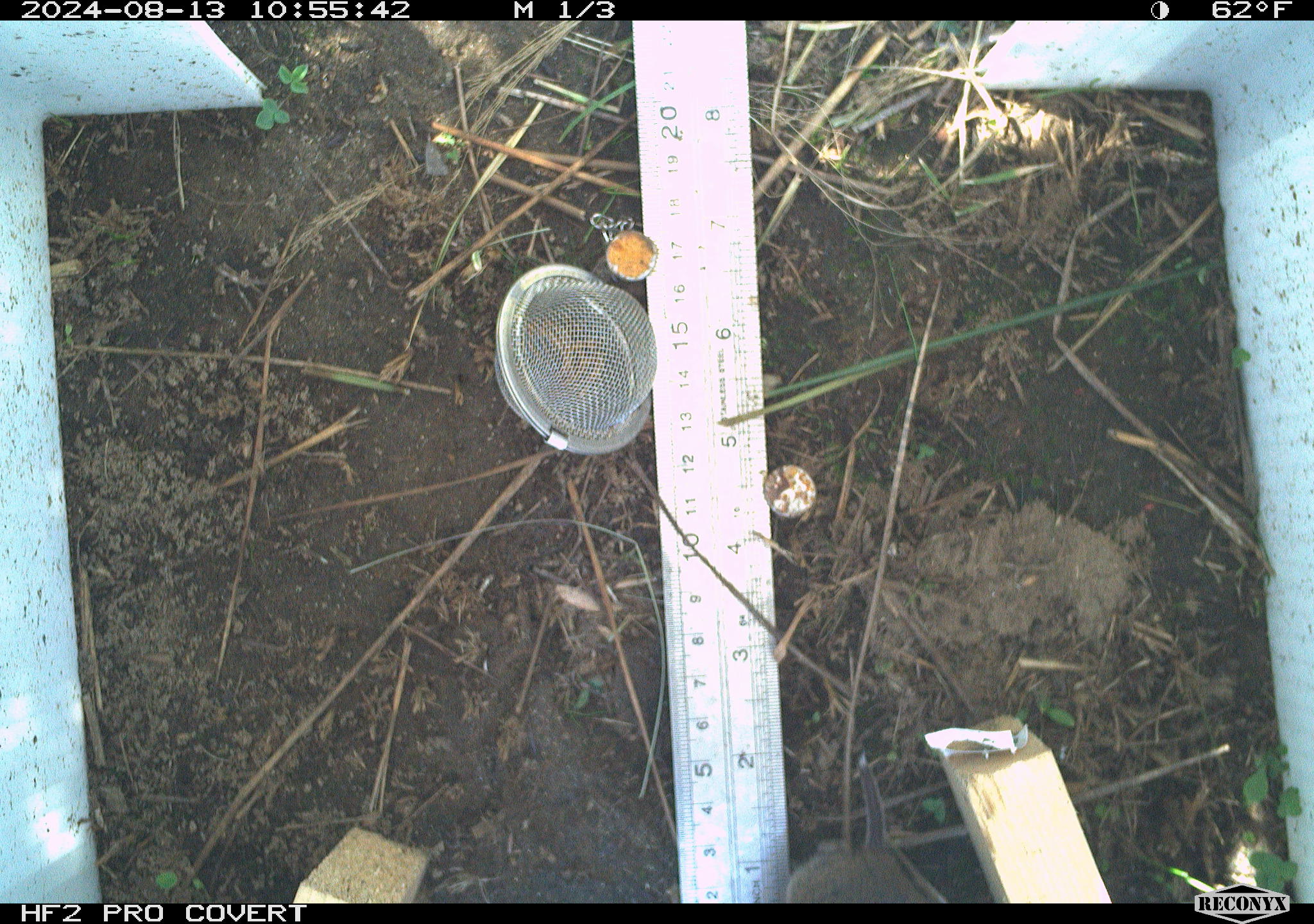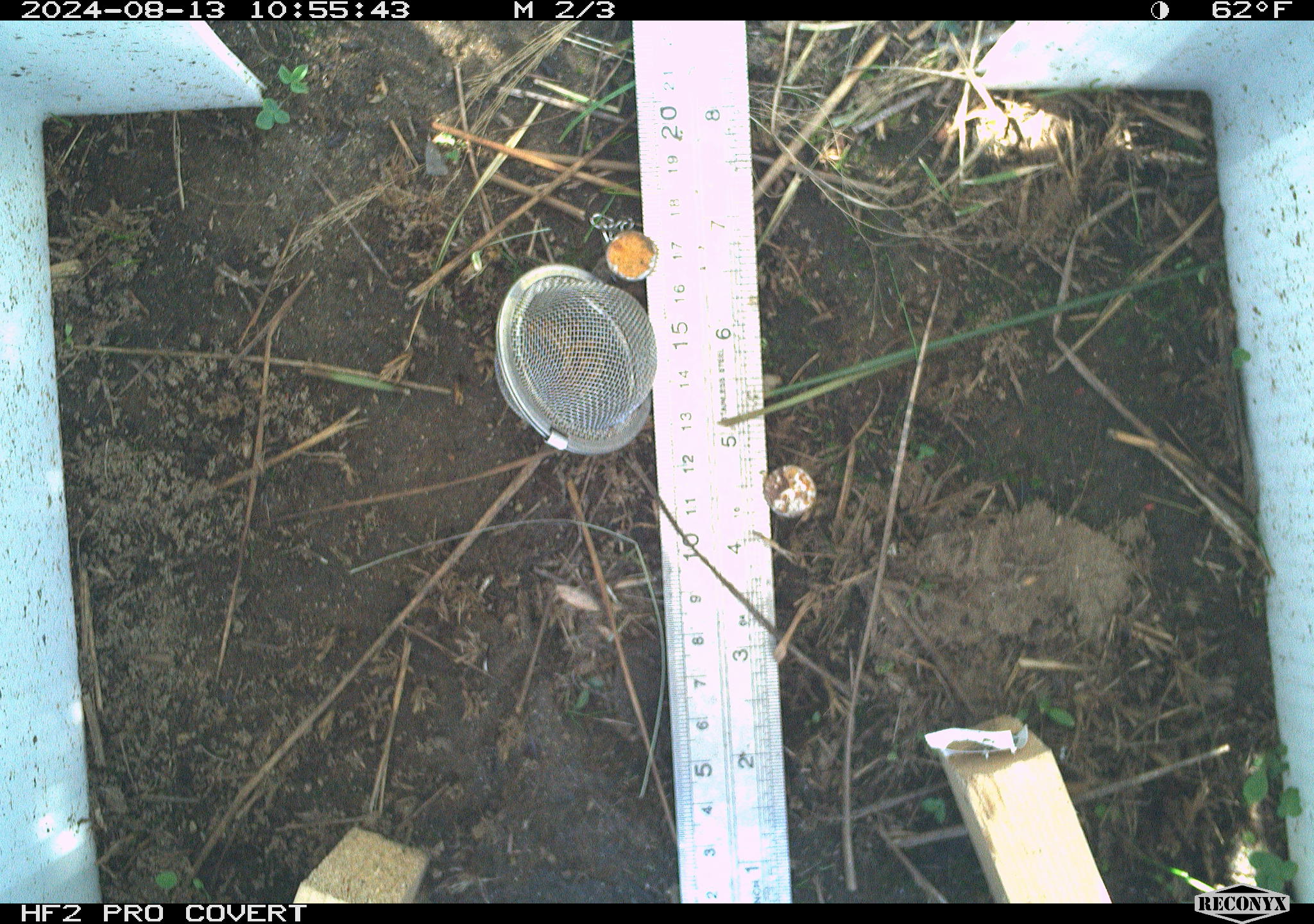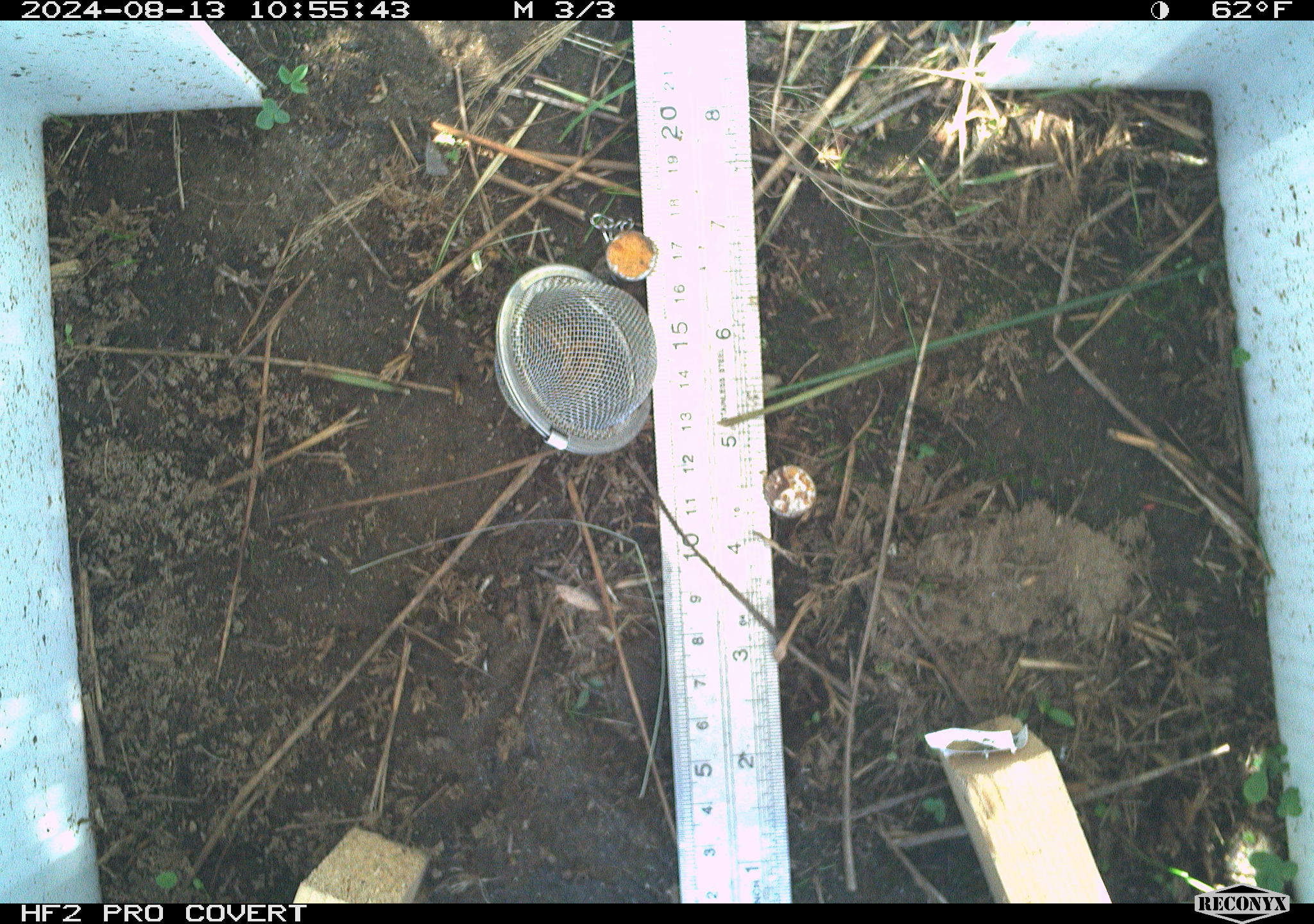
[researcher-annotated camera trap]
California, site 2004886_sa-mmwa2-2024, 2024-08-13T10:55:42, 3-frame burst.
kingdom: Animalia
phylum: Chordata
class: Mammalia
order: Rodentia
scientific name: Rodentia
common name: mouse species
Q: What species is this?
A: Mouse species (Rodentia).